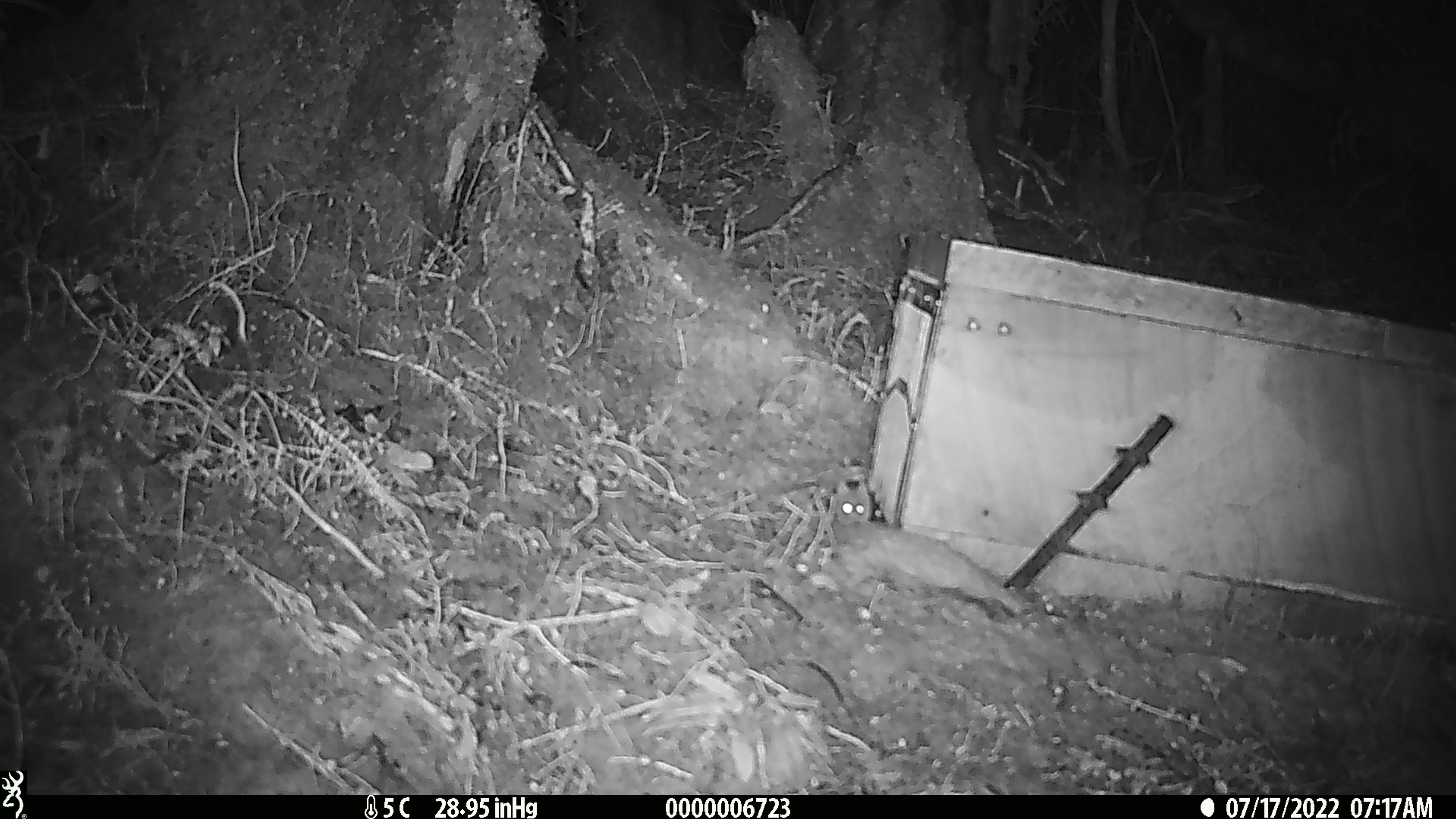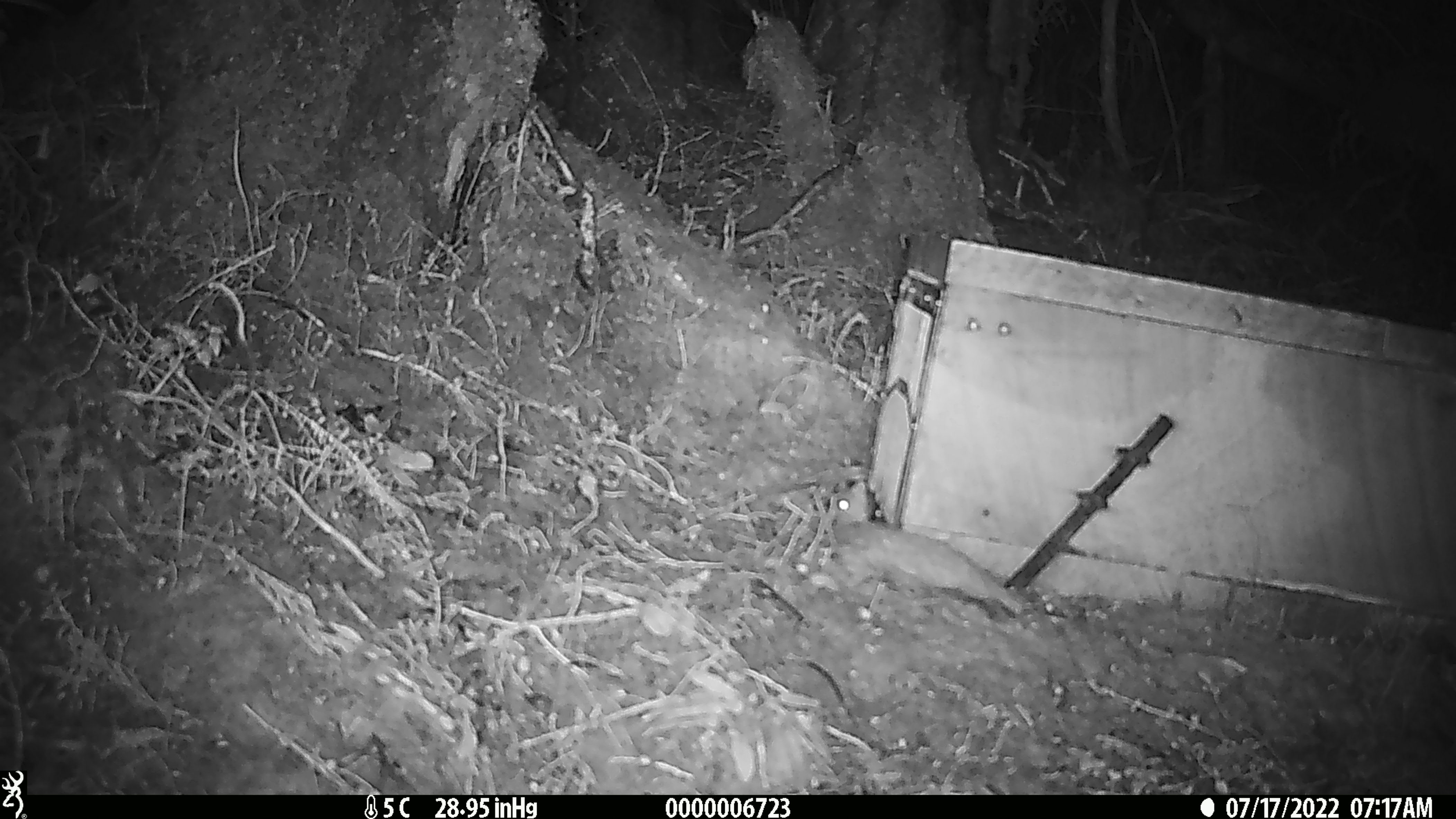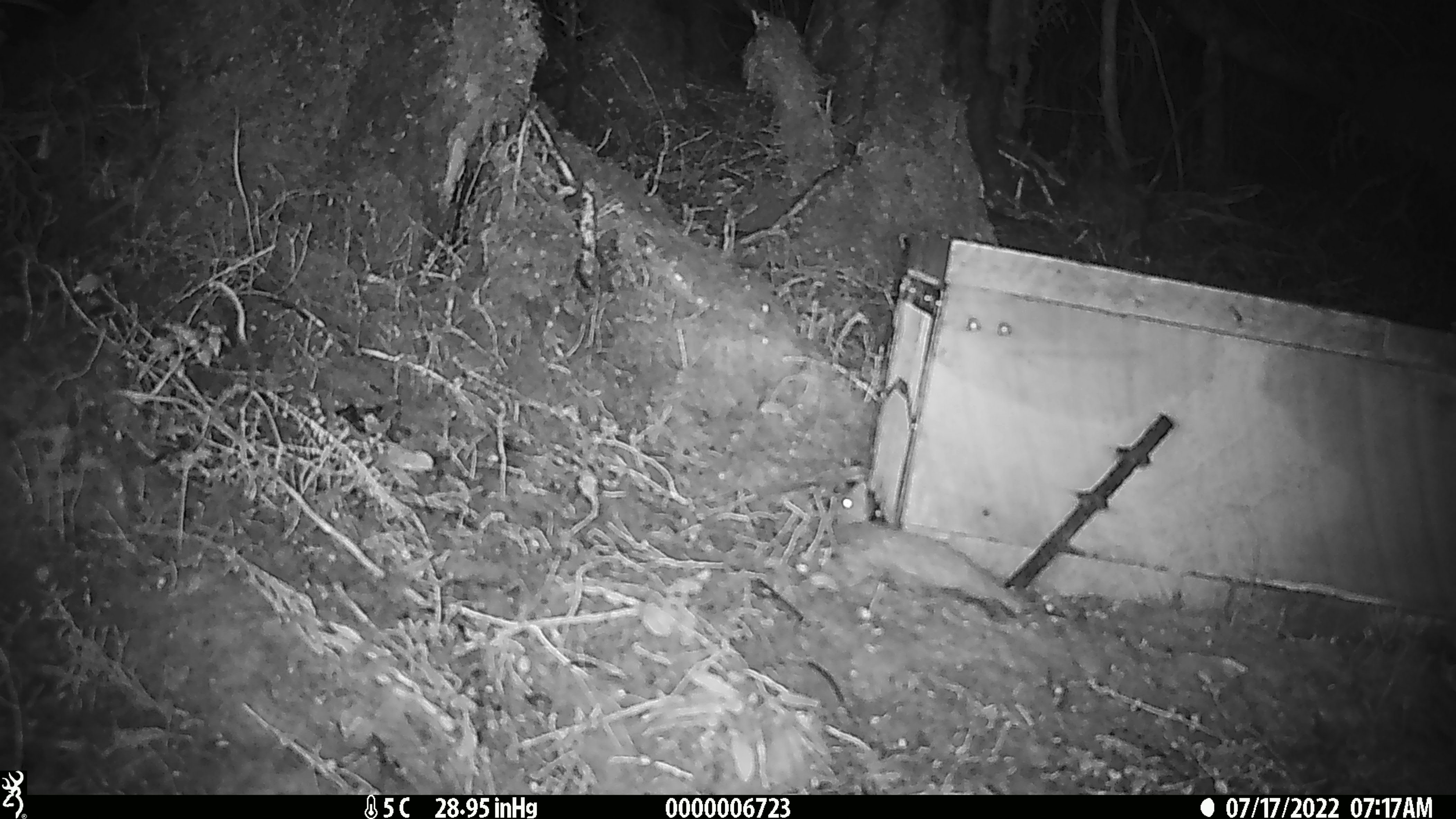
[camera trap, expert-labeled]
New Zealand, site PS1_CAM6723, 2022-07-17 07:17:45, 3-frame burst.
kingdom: Animalia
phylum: Chordata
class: Mammalia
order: Rodentia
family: Muridae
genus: Mus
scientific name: Mus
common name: mouse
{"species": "mouse (Mus)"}